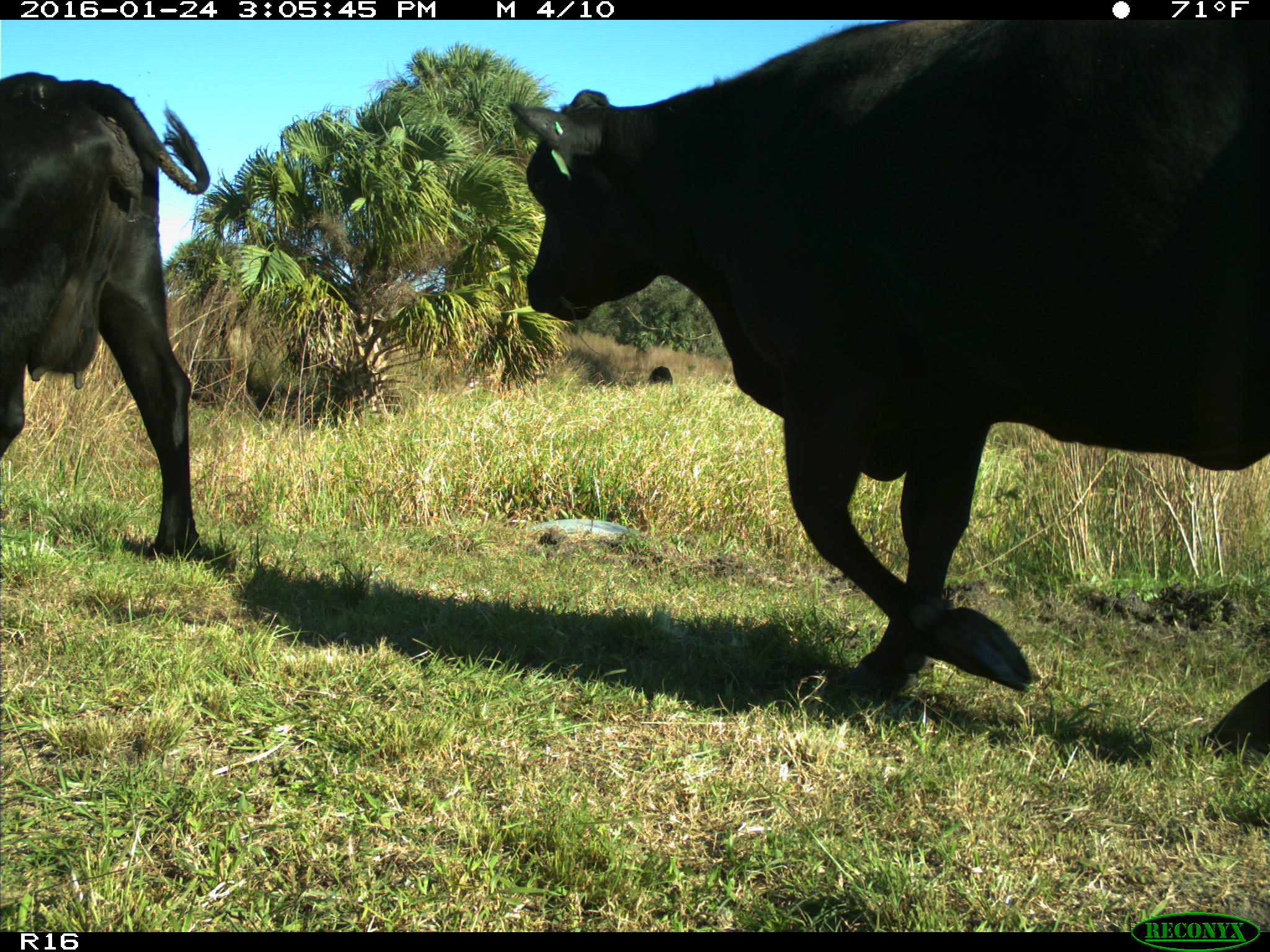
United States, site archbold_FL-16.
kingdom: Animalia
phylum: Chordata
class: Mammalia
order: Artiodactyla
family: Bovidae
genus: Bos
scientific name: Bos taurus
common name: domestic cow